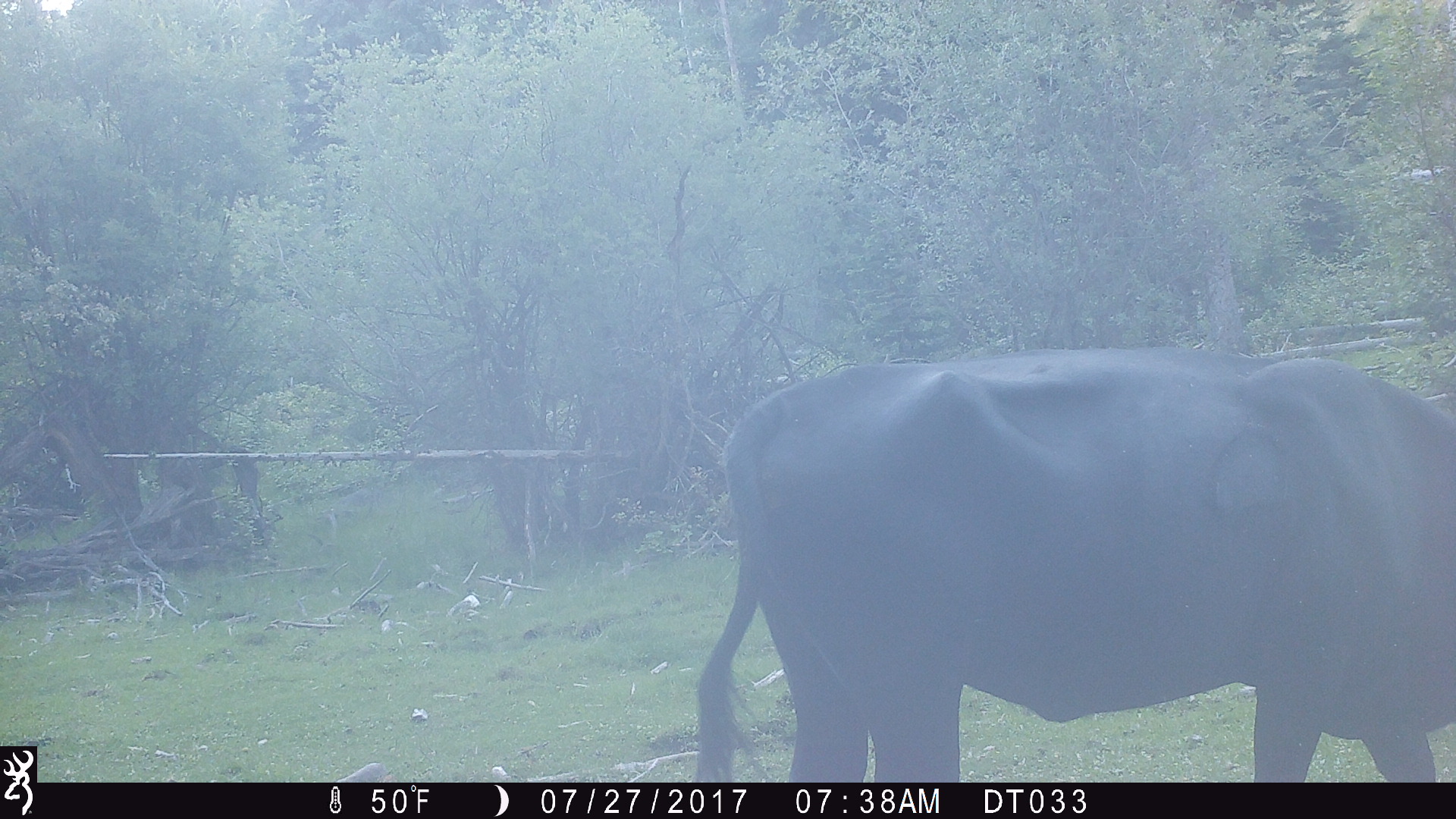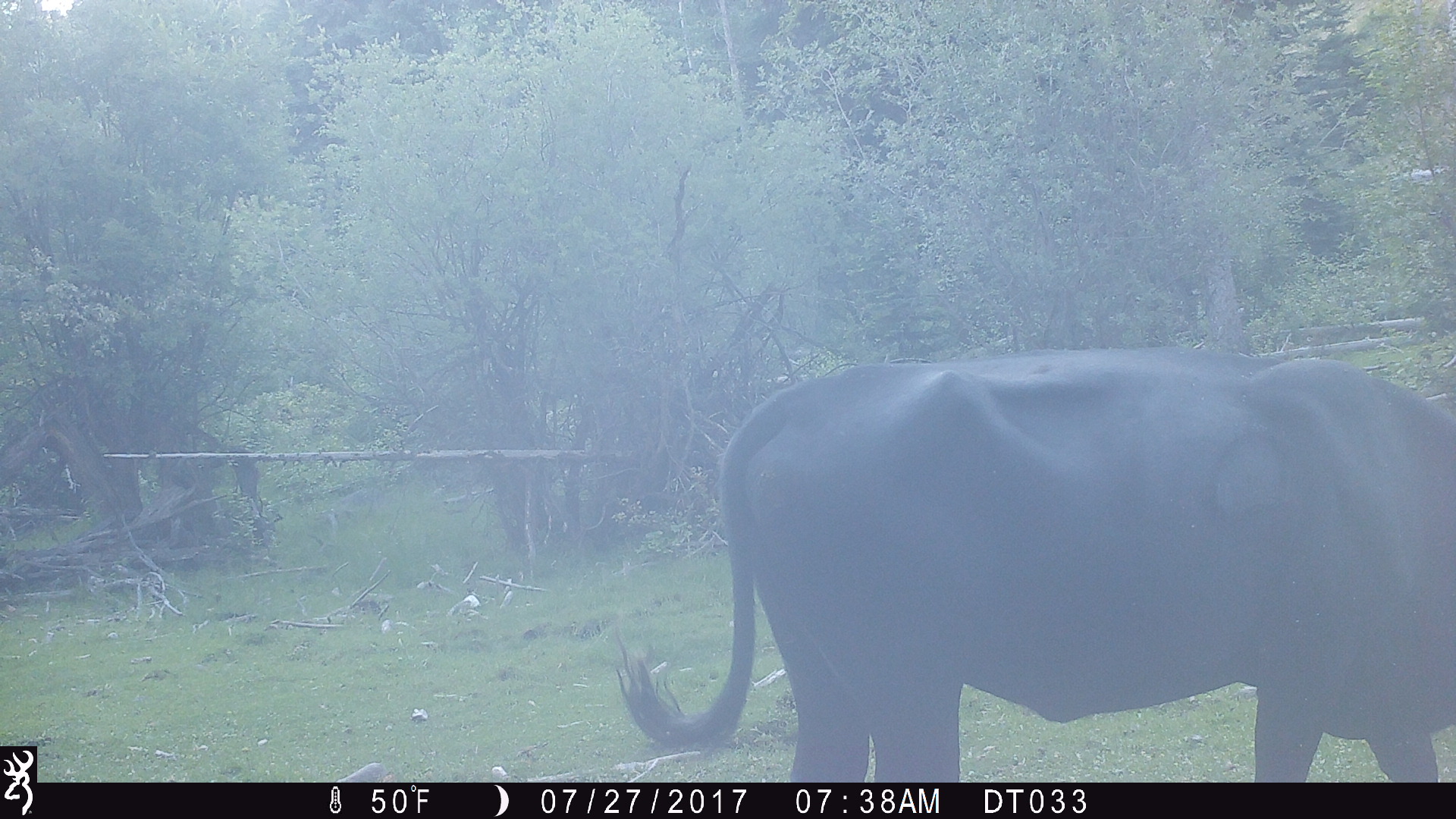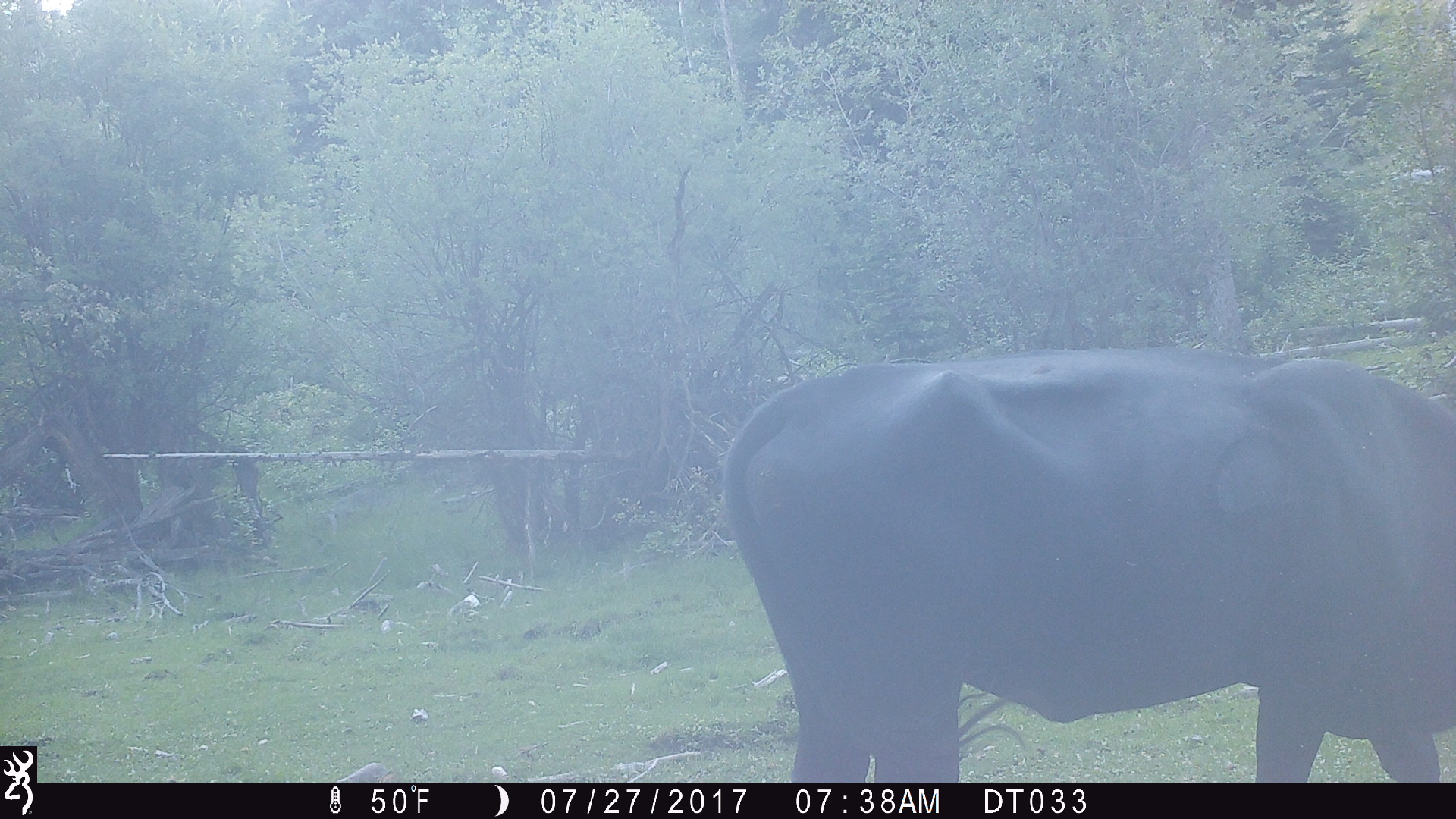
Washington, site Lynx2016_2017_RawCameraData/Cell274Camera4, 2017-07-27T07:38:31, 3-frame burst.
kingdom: Animalia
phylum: Chordata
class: Mammalia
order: Artiodactyla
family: Bovidae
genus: Bos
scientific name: Bos taurus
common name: domestic cattle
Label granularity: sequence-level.